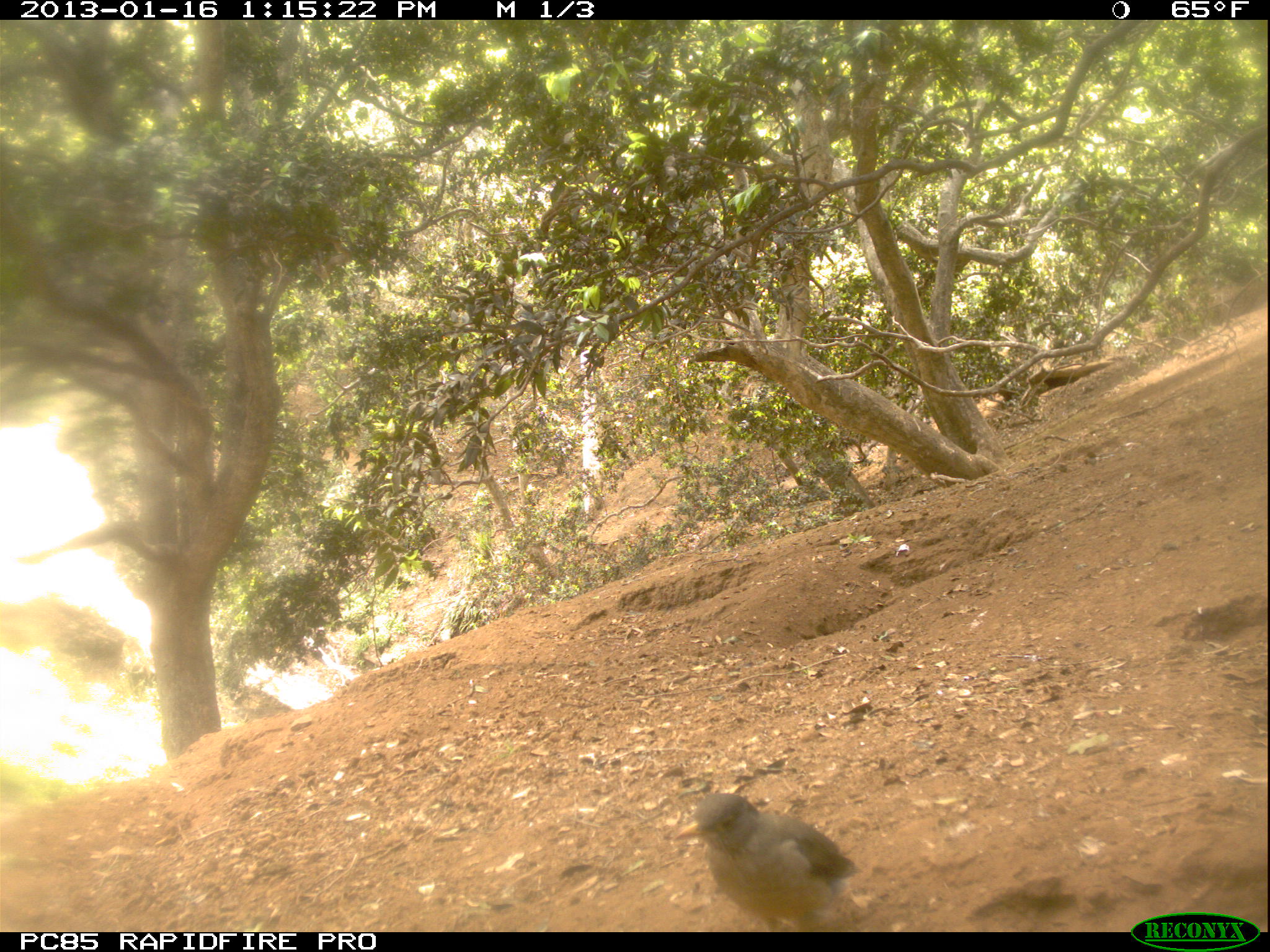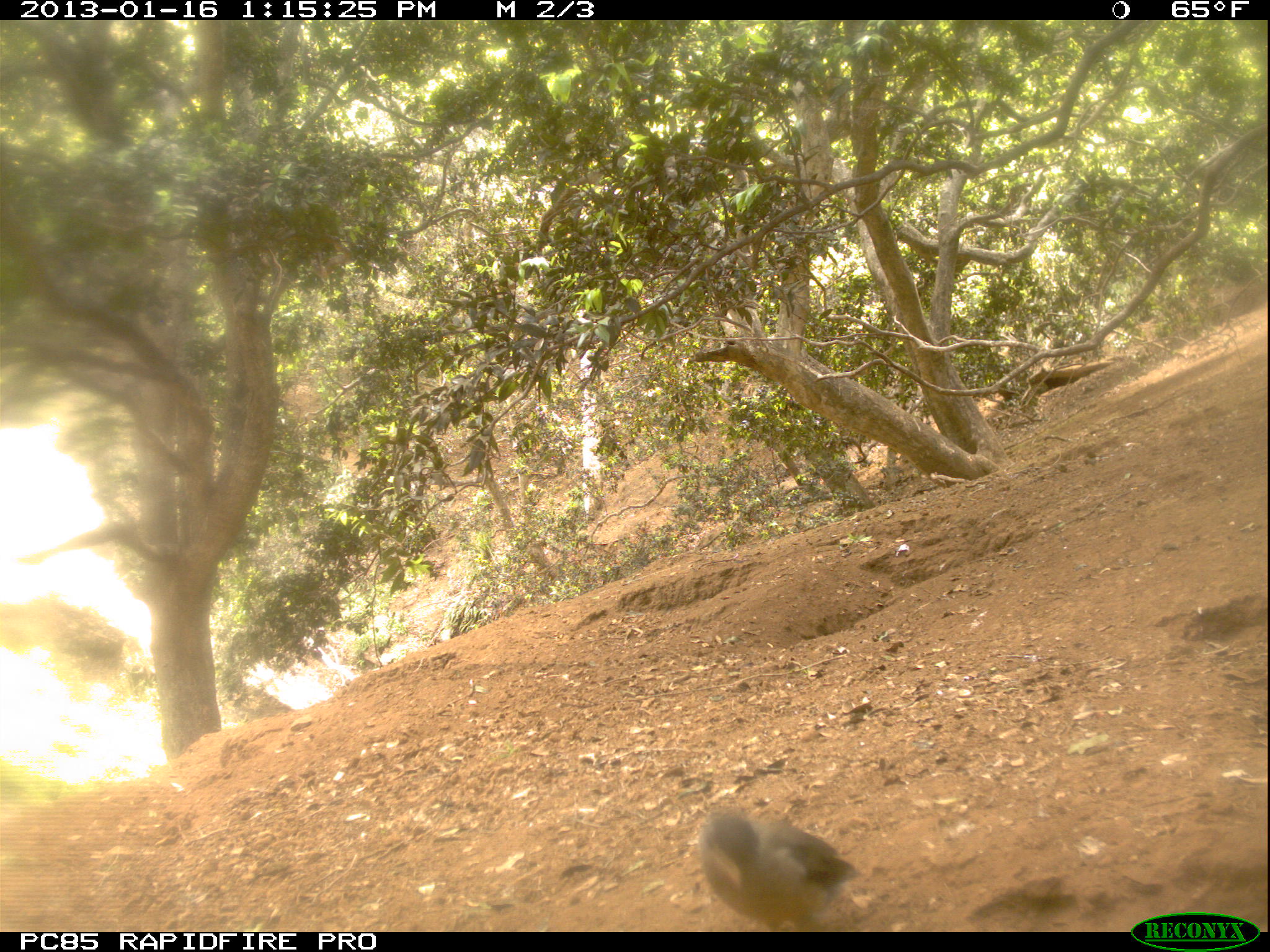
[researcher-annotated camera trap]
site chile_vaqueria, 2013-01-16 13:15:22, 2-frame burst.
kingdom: Animalia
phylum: Chordata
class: Aves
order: Passeriformes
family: Turdidae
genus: Turdus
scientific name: Turdus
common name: thrush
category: zorzal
Zorzal (thrush) (Turdus).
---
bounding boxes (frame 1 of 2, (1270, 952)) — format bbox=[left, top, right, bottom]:
zorzal: bbox=[667, 788, 858, 931]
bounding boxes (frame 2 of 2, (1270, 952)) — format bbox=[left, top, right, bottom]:
zorzal: bbox=[687, 799, 863, 932]